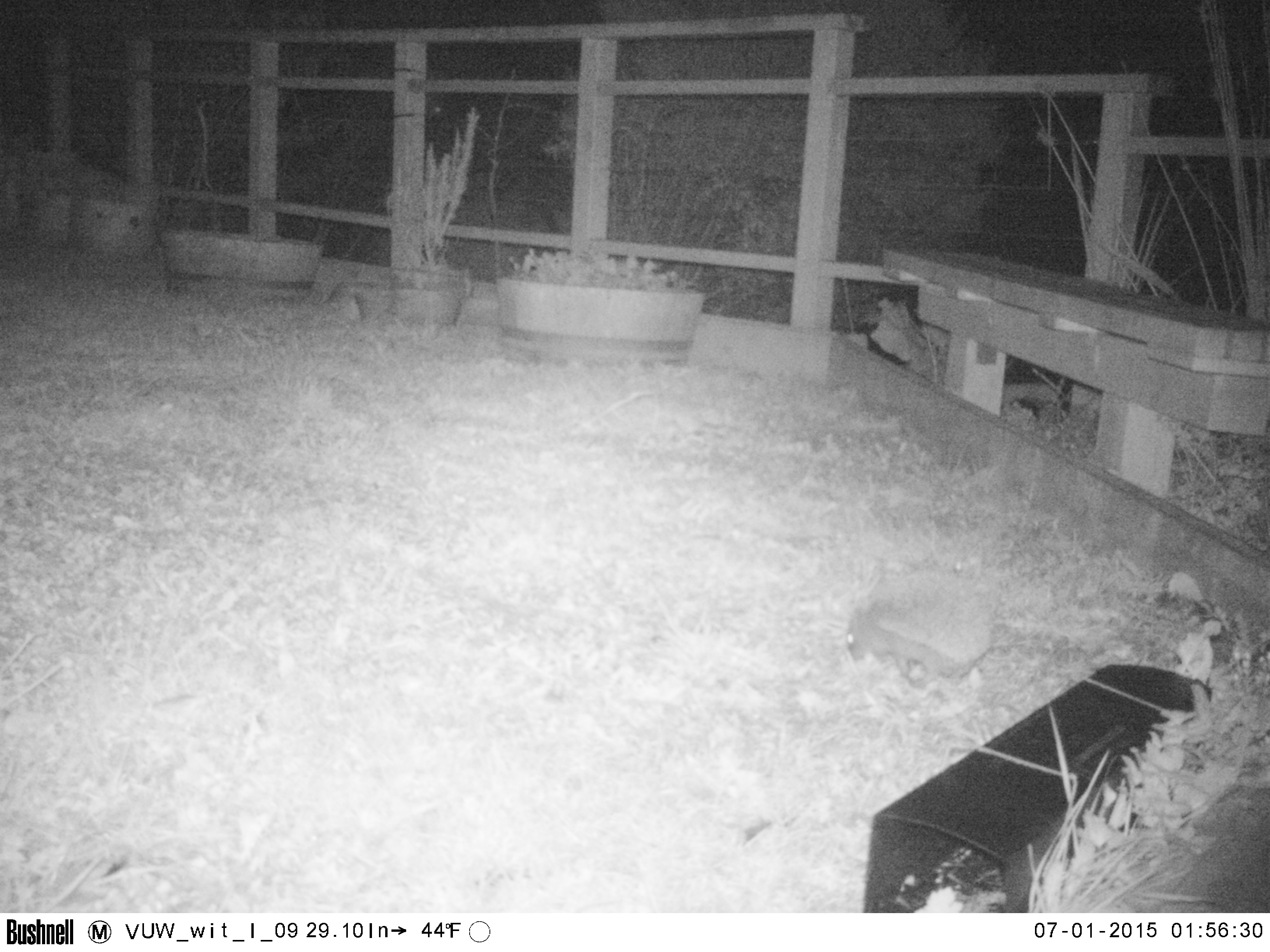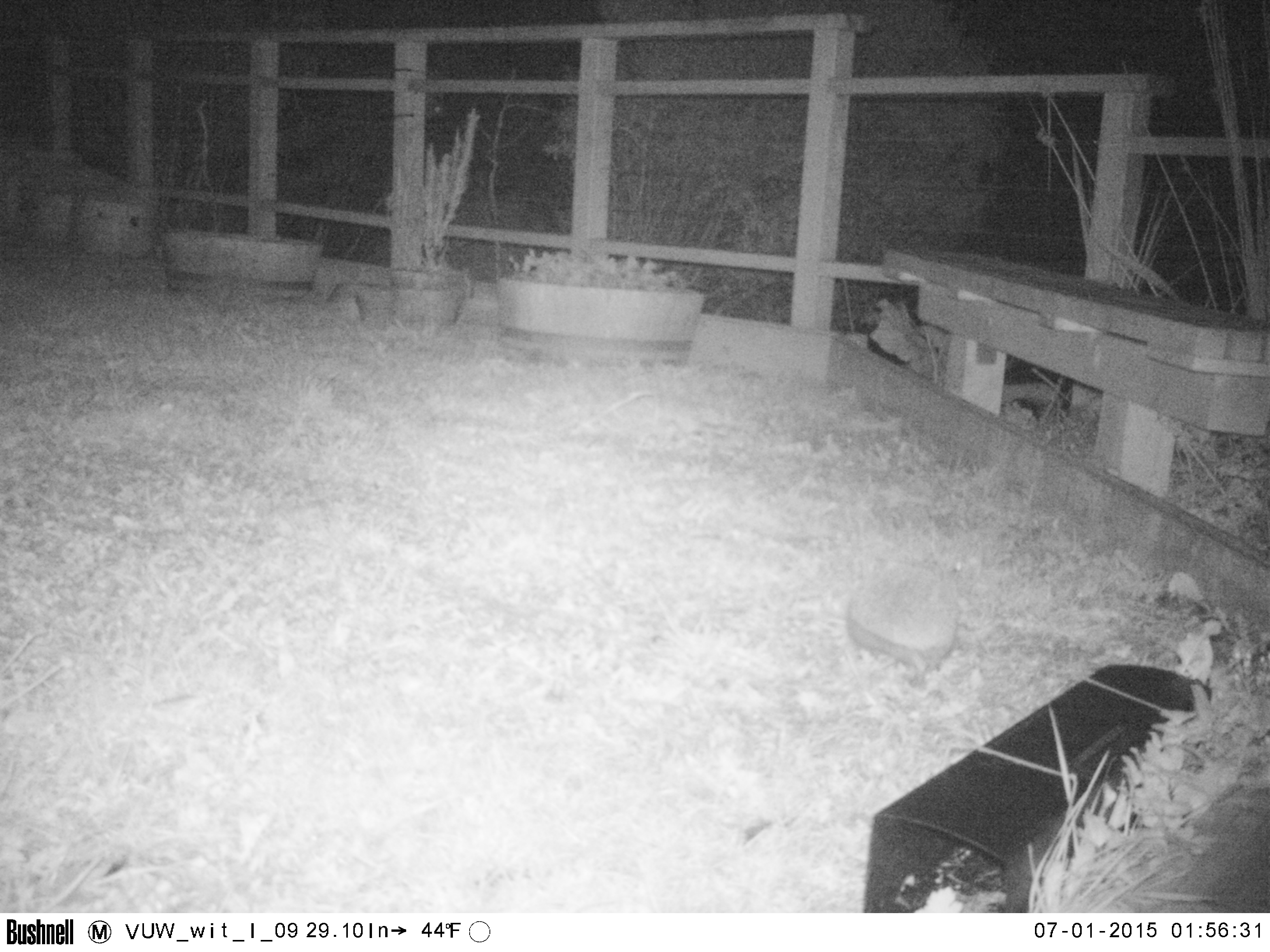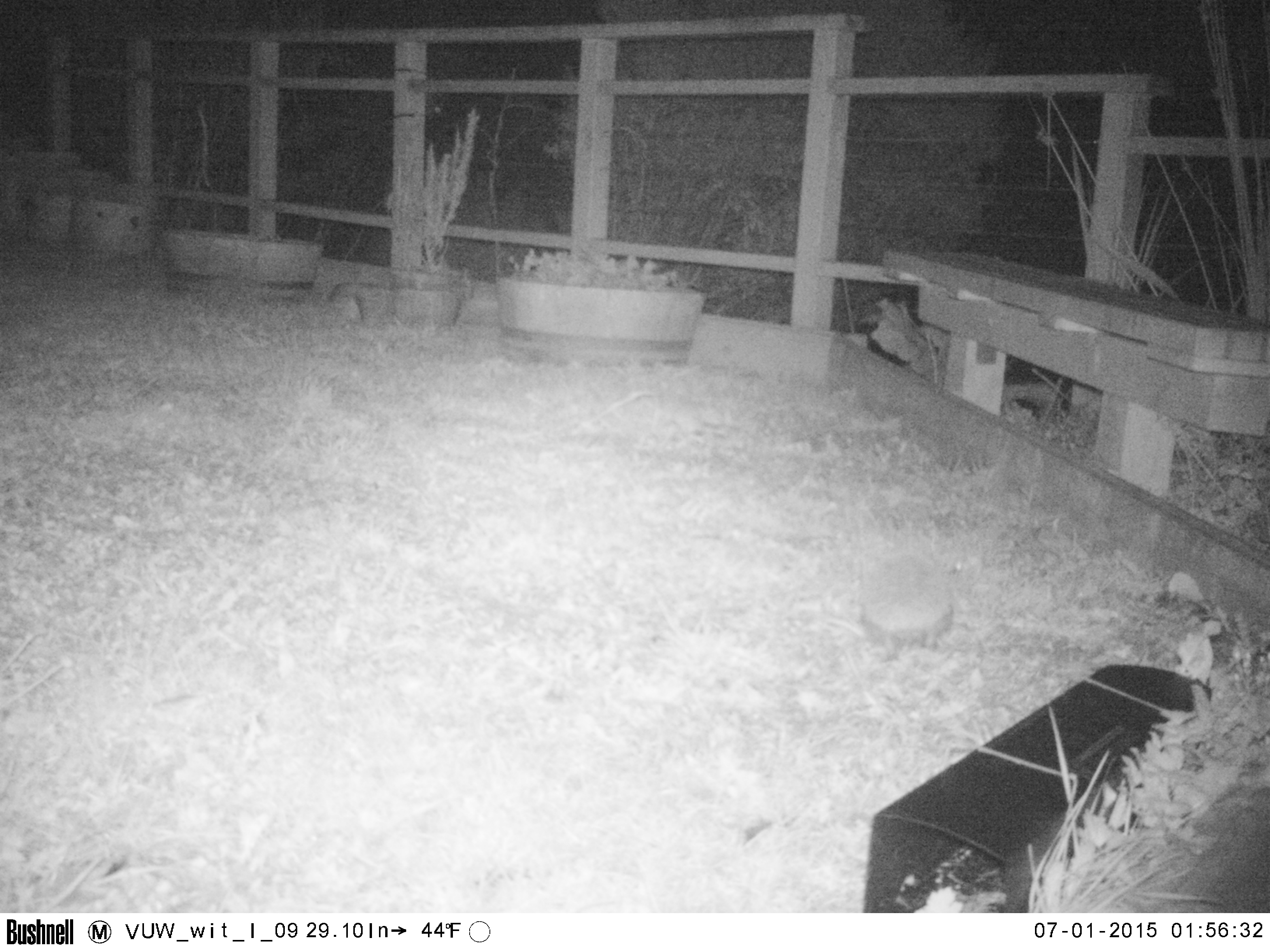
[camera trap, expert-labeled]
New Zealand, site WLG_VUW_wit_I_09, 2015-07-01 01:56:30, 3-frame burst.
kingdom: Animalia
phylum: Chordata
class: Mammalia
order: Eulipotyphla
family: Erinaceidae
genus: Erinaceus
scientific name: Erinaceus europaeus europaeus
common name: european hedgehog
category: hedgehog